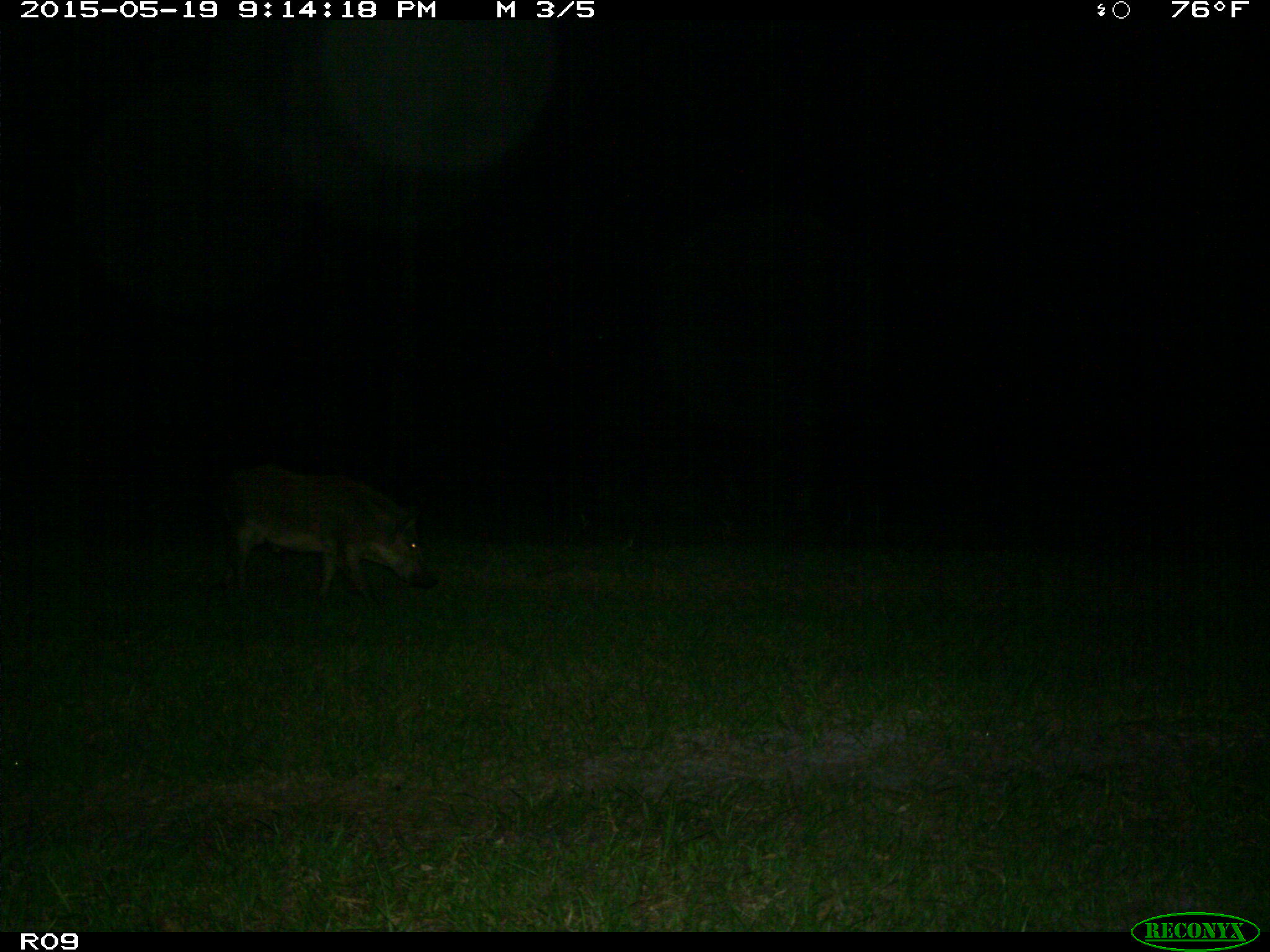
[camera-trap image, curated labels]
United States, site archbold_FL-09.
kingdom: Animalia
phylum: Chordata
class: Mammalia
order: Artiodactyla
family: Suidae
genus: Sus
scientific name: Sus scrofa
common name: wild boar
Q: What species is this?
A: Sus scrofa (wild boar).